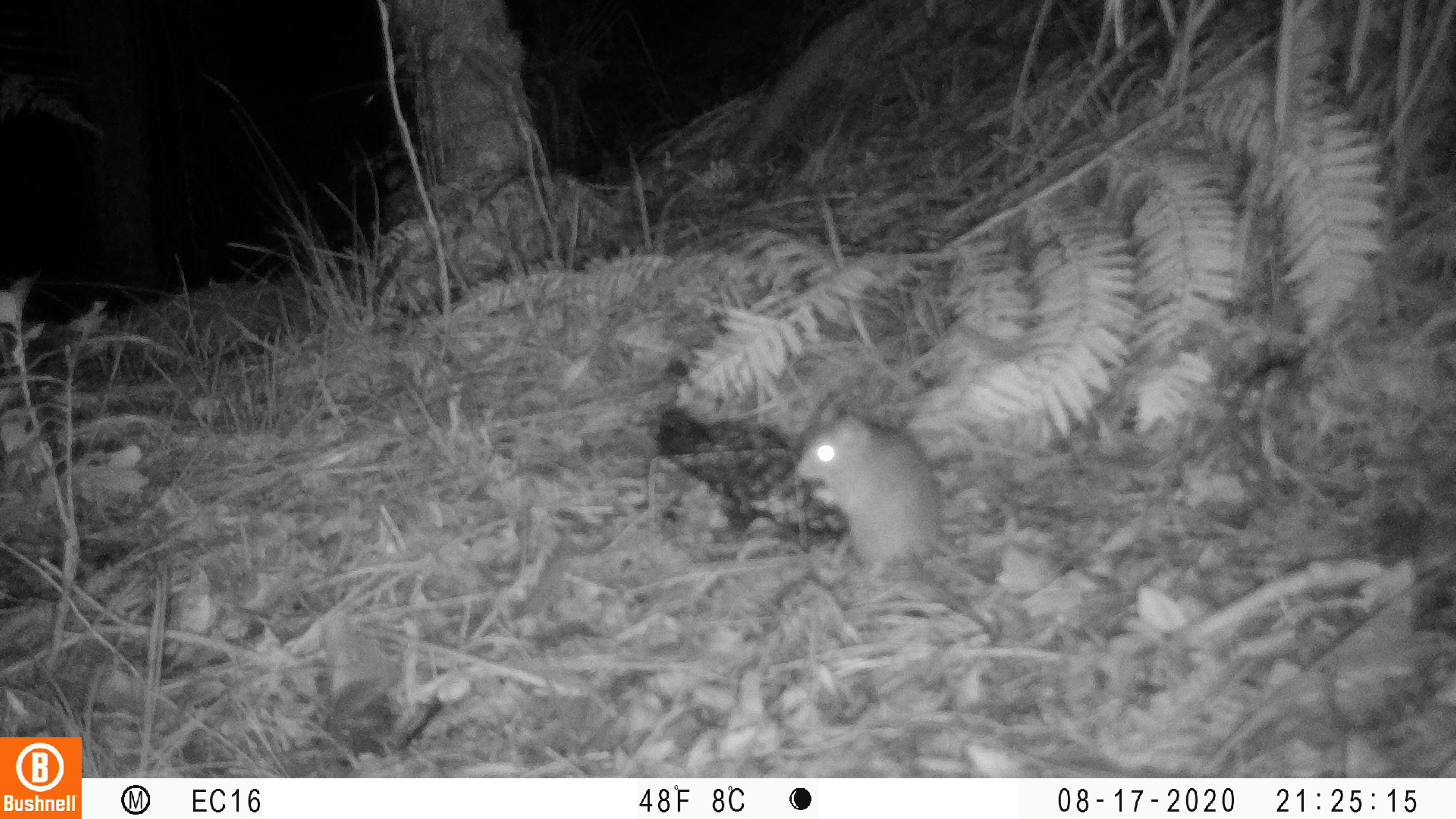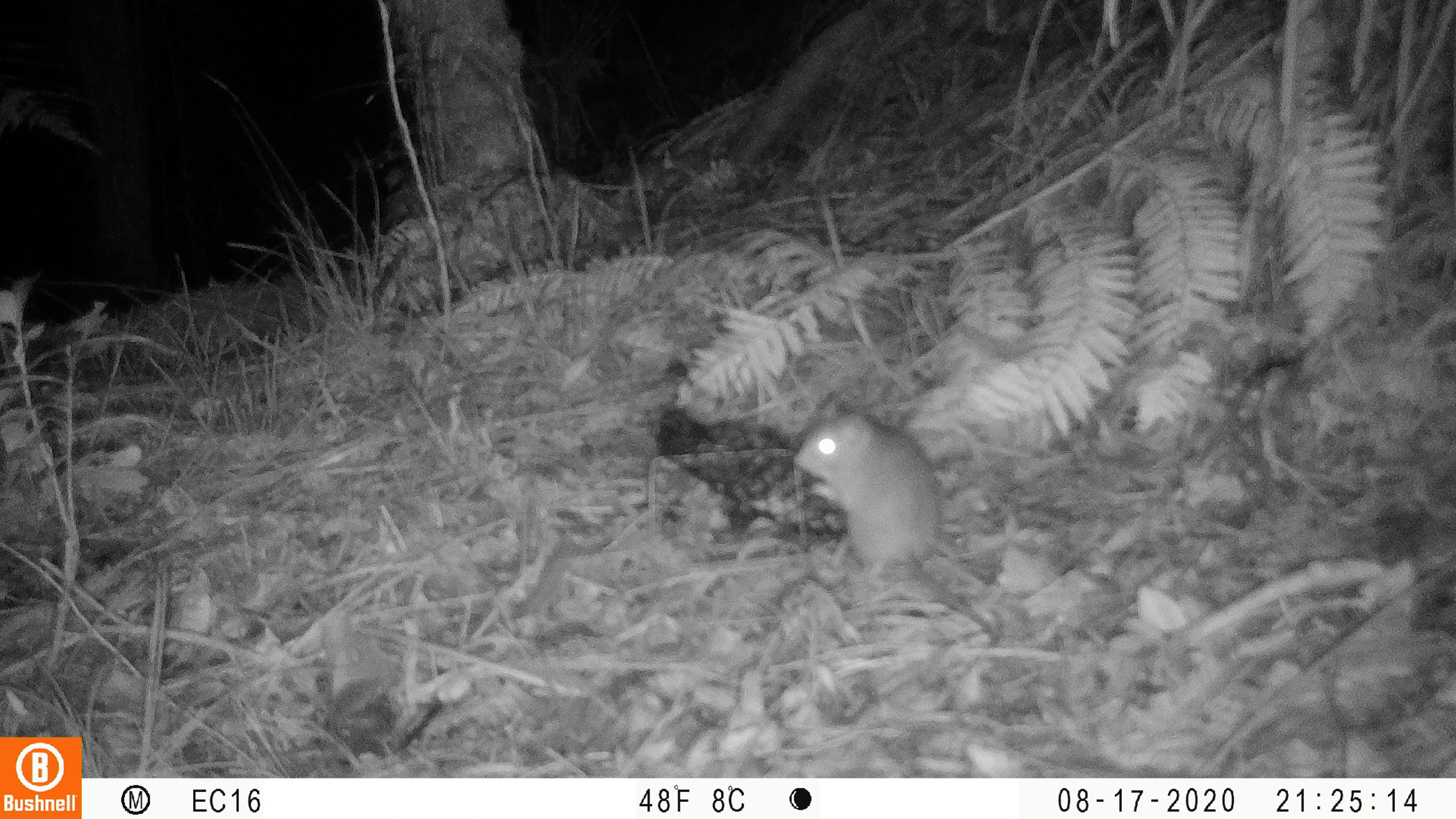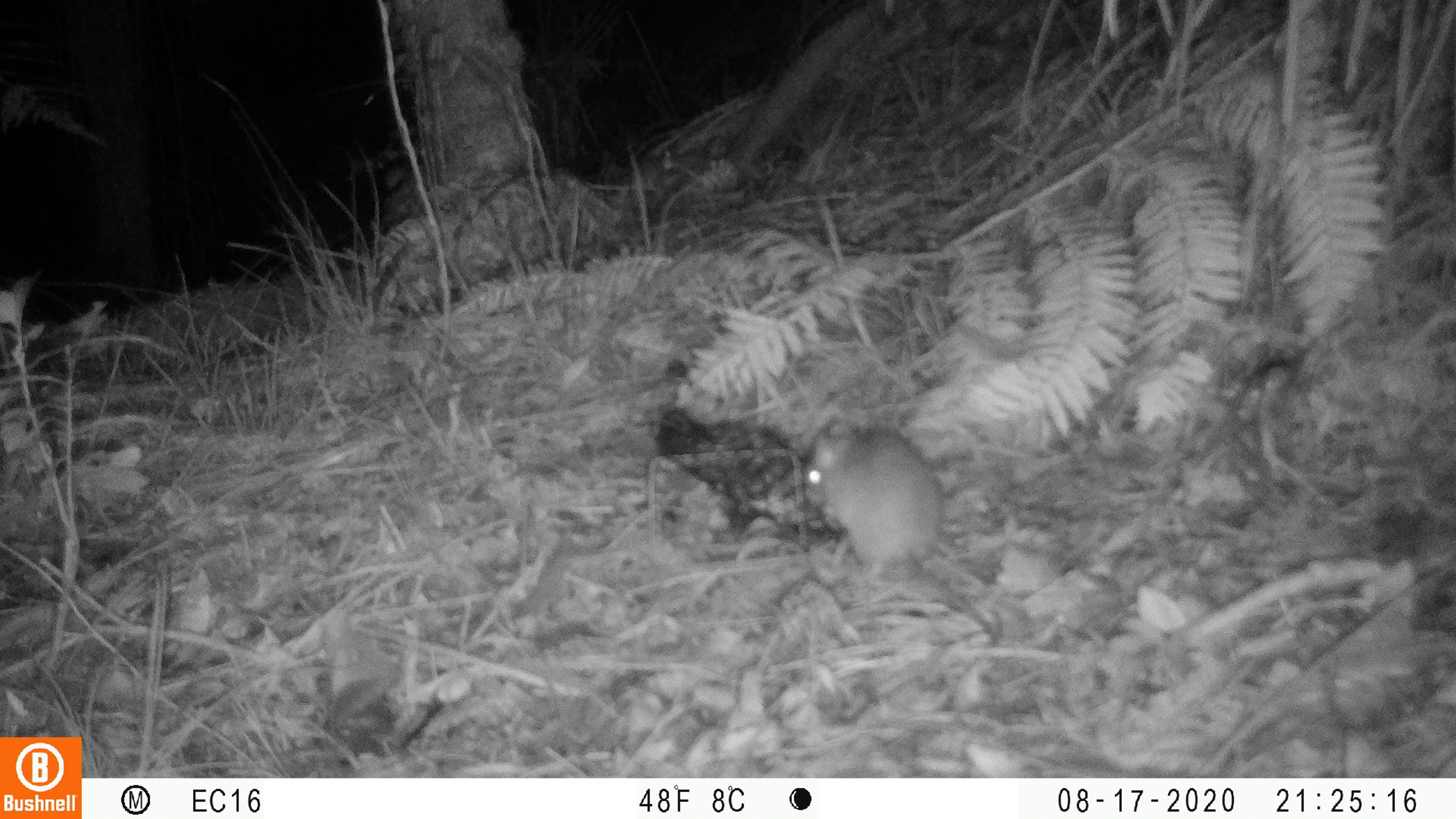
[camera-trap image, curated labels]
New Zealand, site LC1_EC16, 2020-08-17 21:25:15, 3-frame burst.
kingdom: Animalia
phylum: Chordata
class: Mammalia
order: Rodentia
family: Muridae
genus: Rattus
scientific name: Rattus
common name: rat